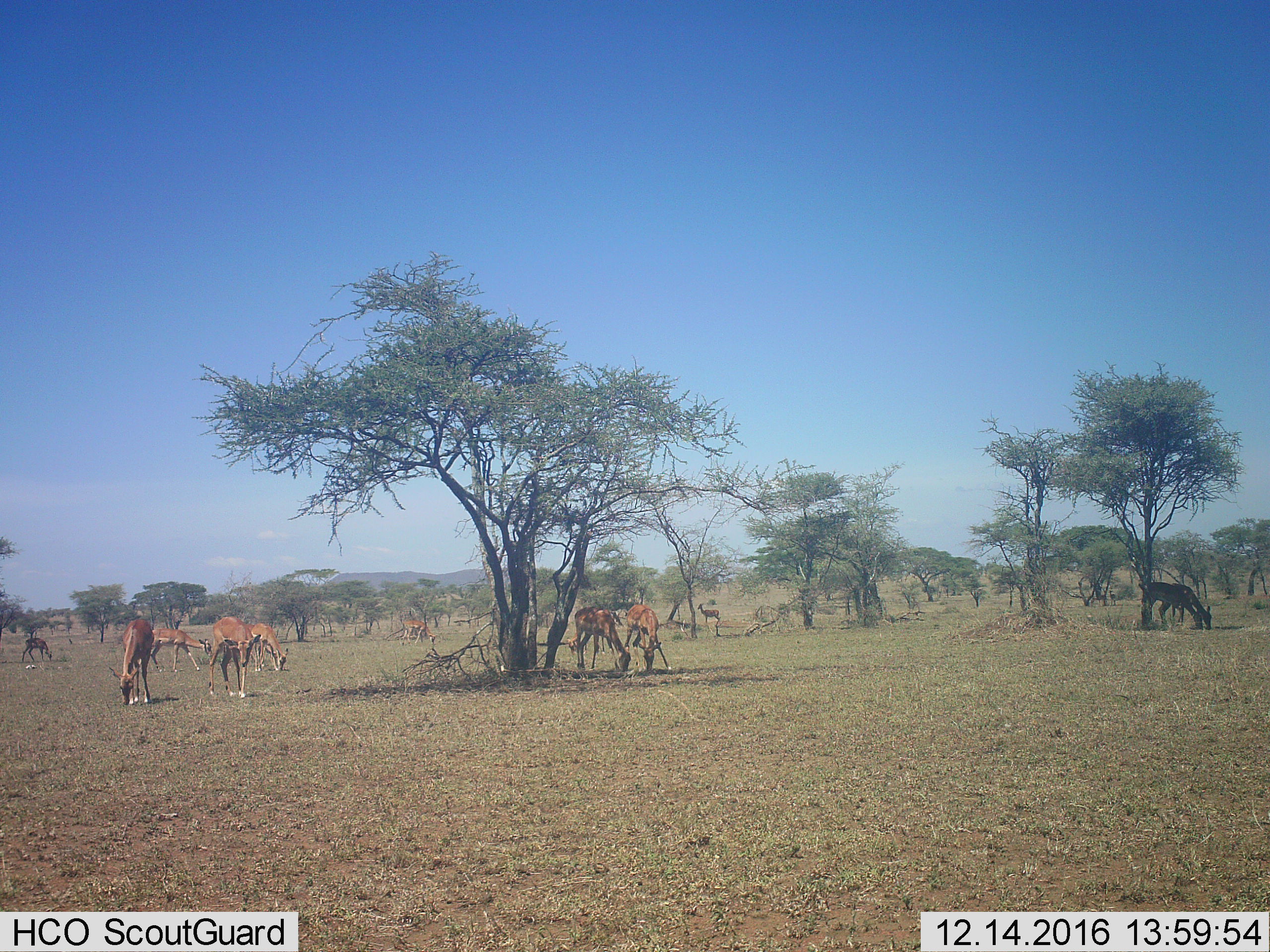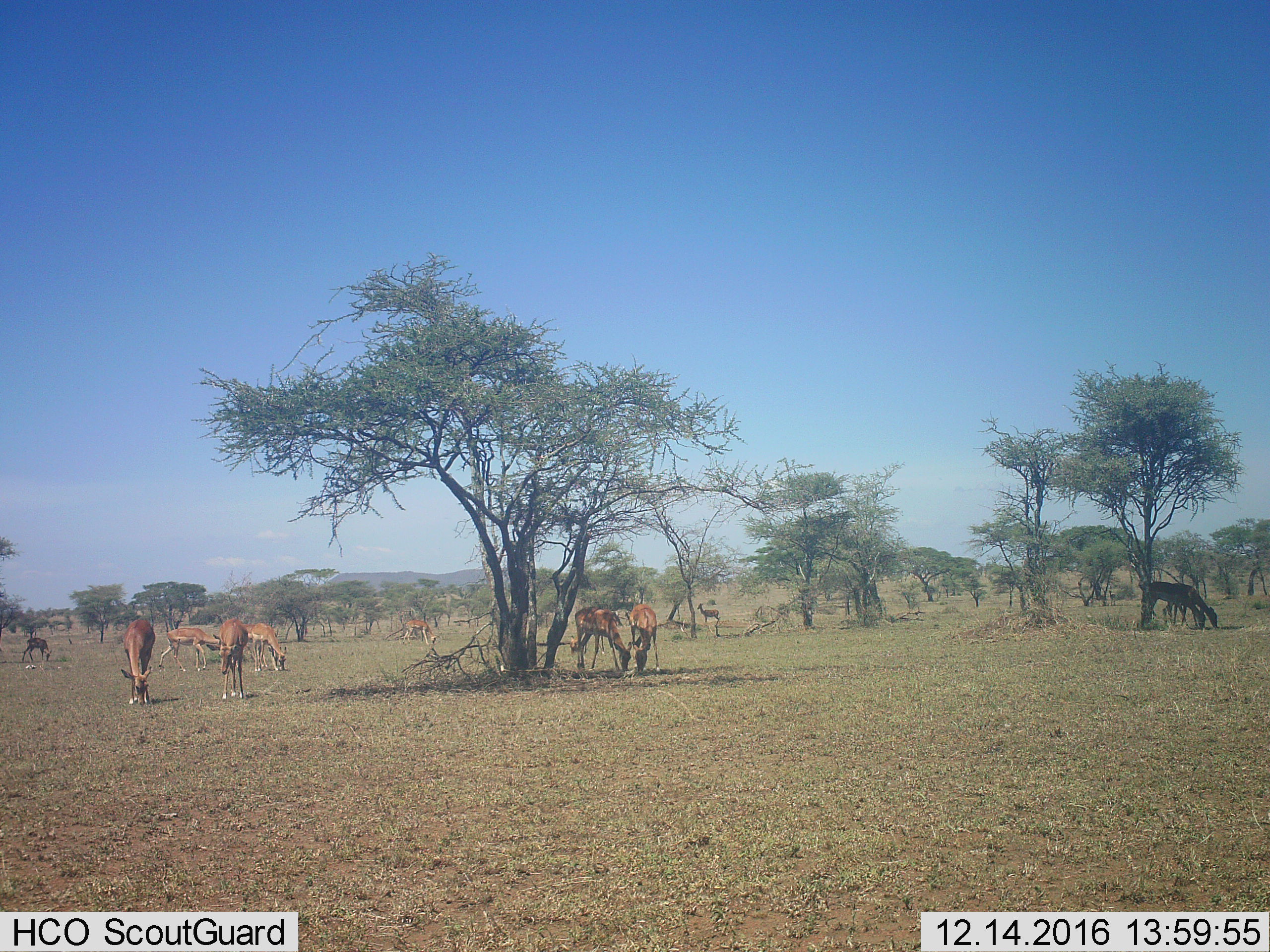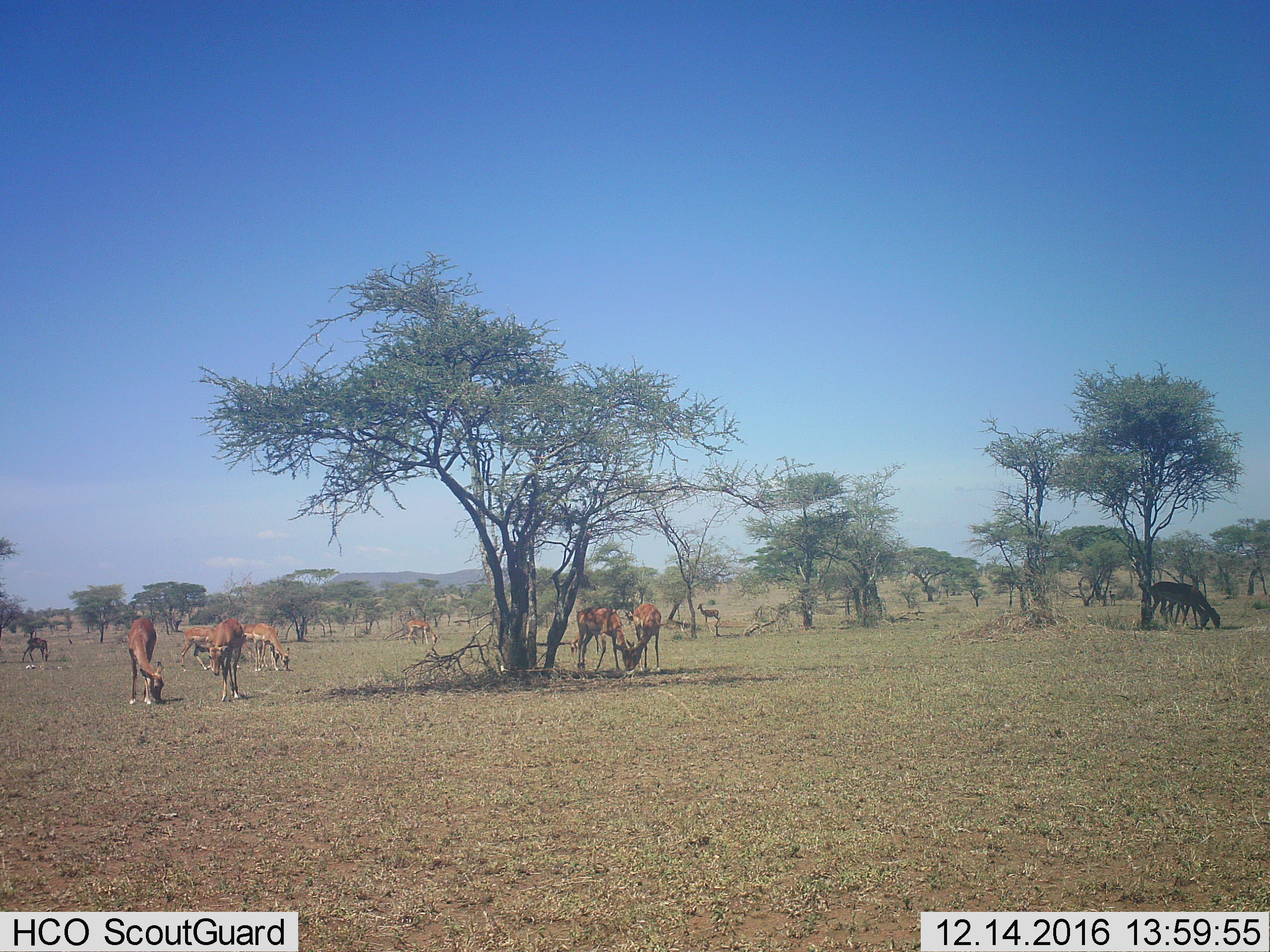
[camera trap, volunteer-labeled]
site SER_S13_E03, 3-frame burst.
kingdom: Animalia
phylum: Chordata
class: Mammalia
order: Artiodactyla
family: Bovidae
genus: Aepyceros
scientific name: Aepyceros melampus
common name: impala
Impala (Aepyceros melampus), count 11-50. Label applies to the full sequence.